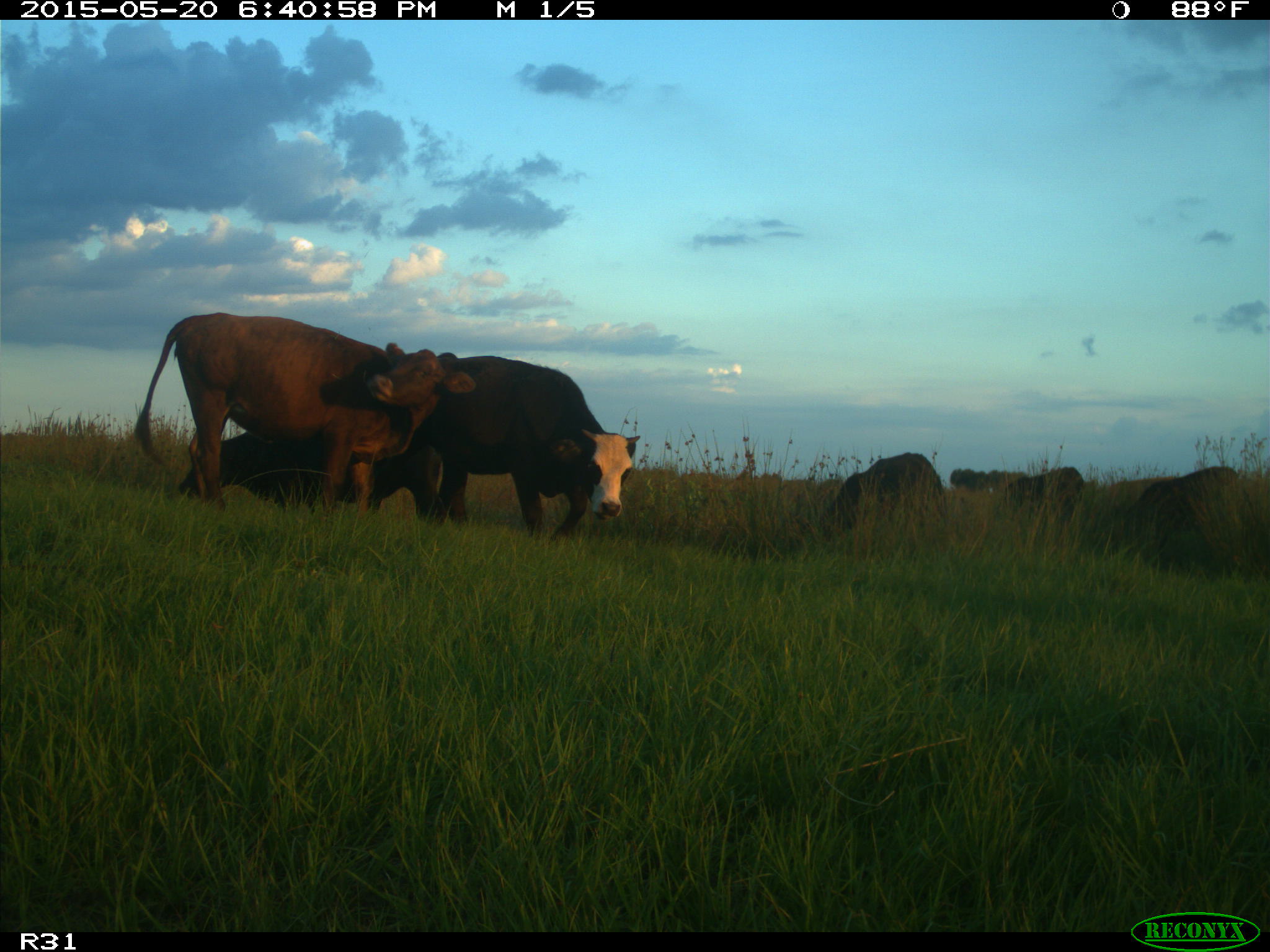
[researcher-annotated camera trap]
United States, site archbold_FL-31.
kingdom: Animalia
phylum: Chordata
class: Mammalia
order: Artiodactyla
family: Bovidae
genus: Bos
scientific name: Bos taurus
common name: domestic cow